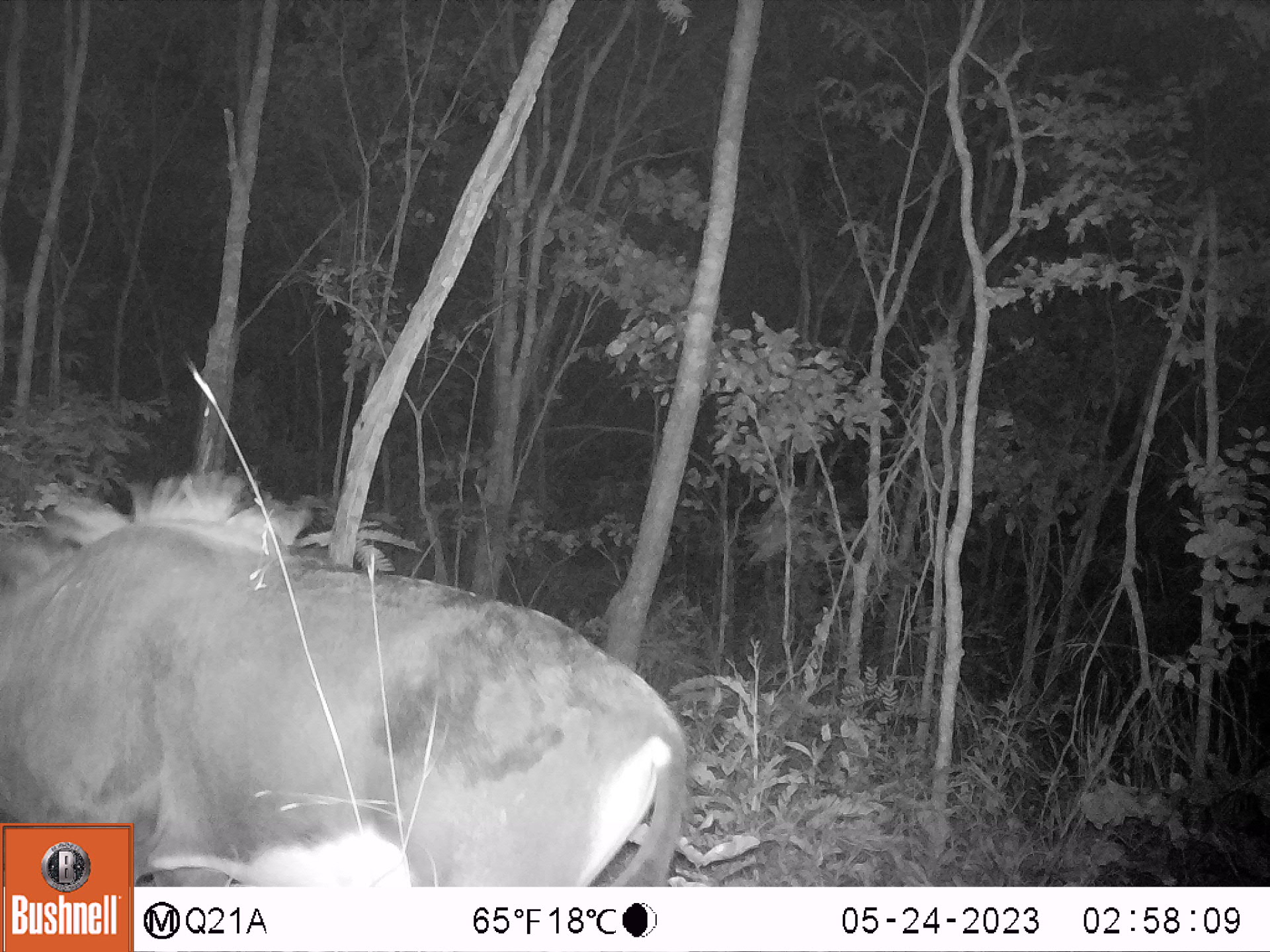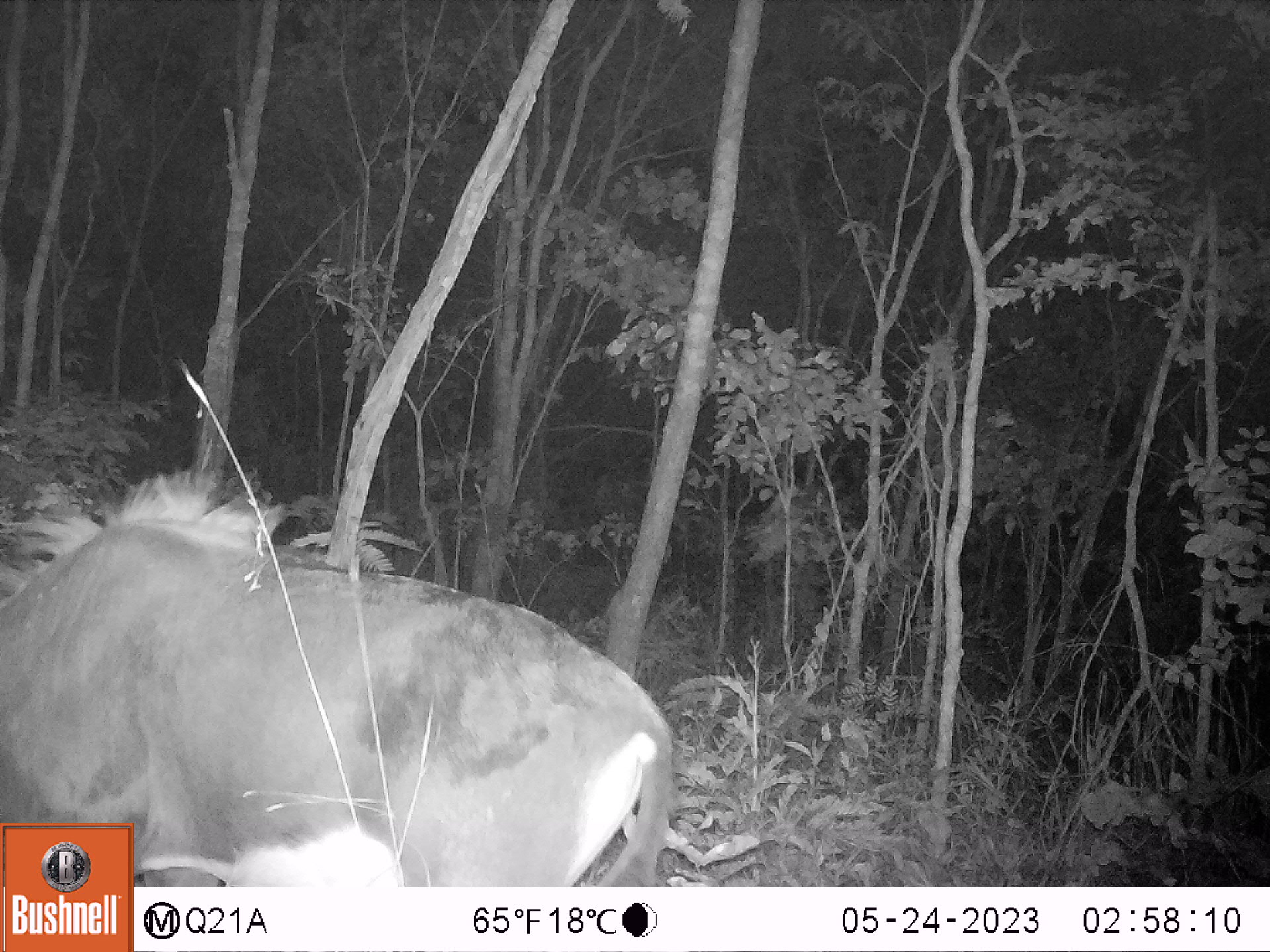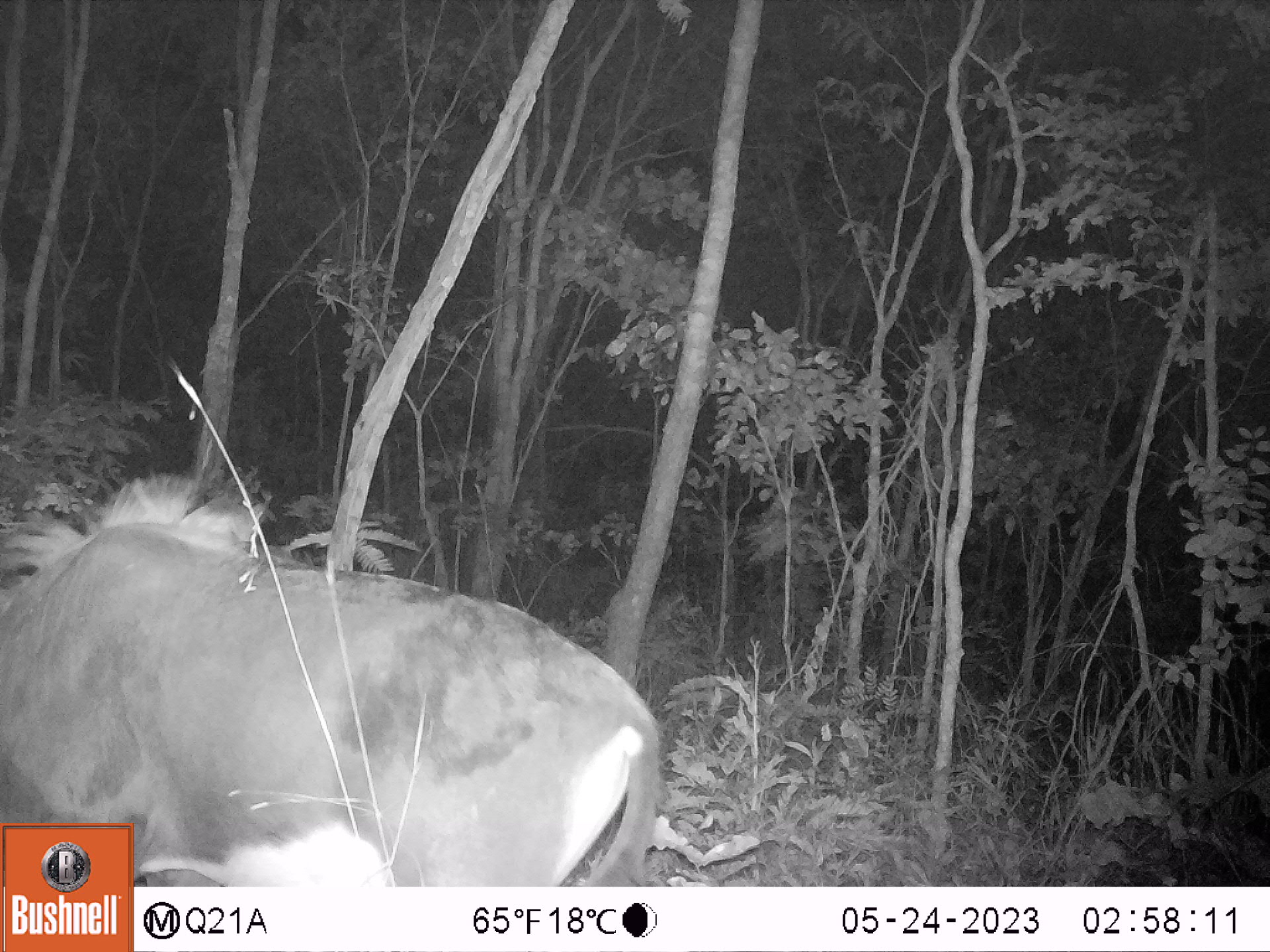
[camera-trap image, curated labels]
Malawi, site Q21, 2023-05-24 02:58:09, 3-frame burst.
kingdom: Animalia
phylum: Chordata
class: Mammalia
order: Artiodactyla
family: Bovidae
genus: Hippotragus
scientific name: Hippotragus niger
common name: sable antelope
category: sable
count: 1